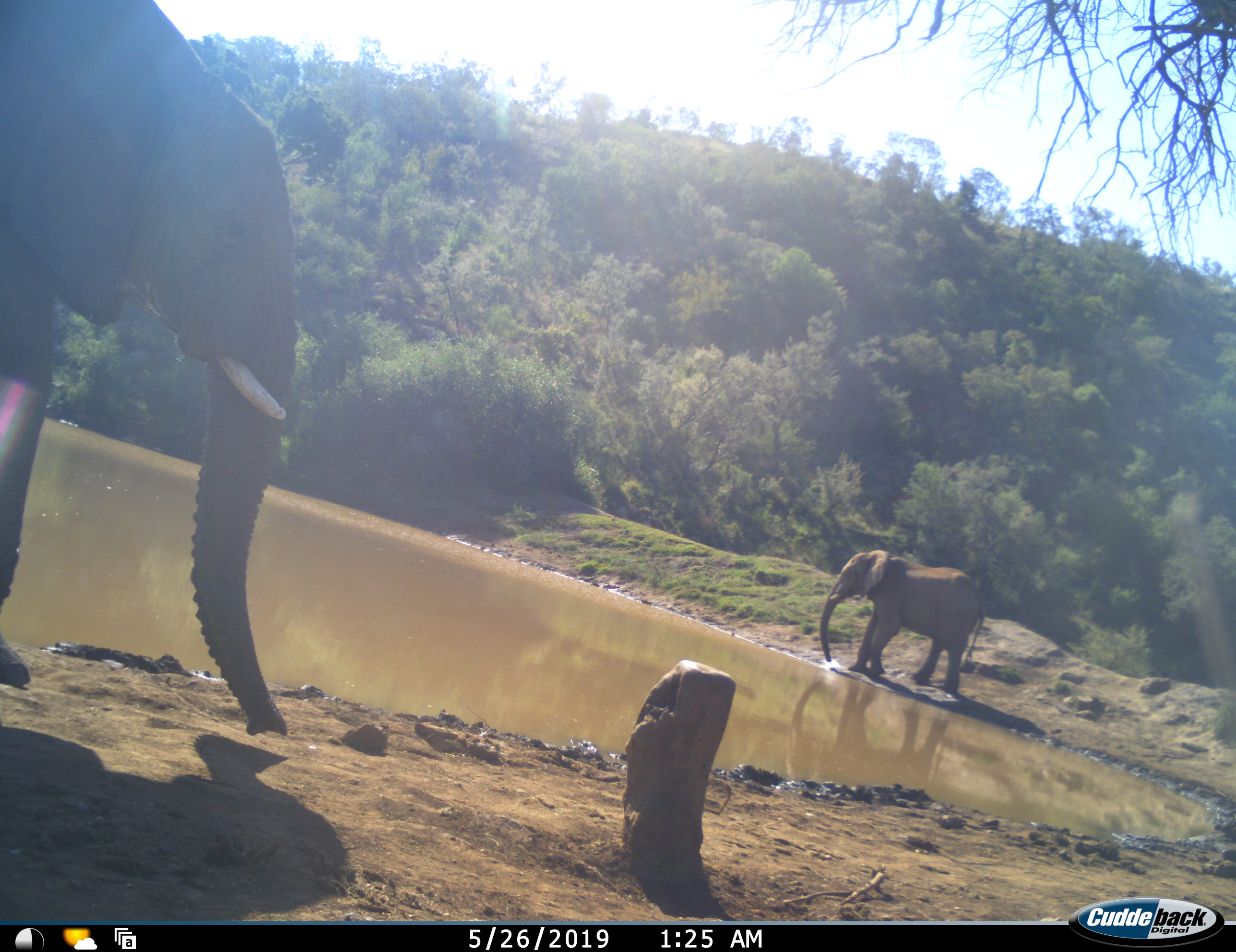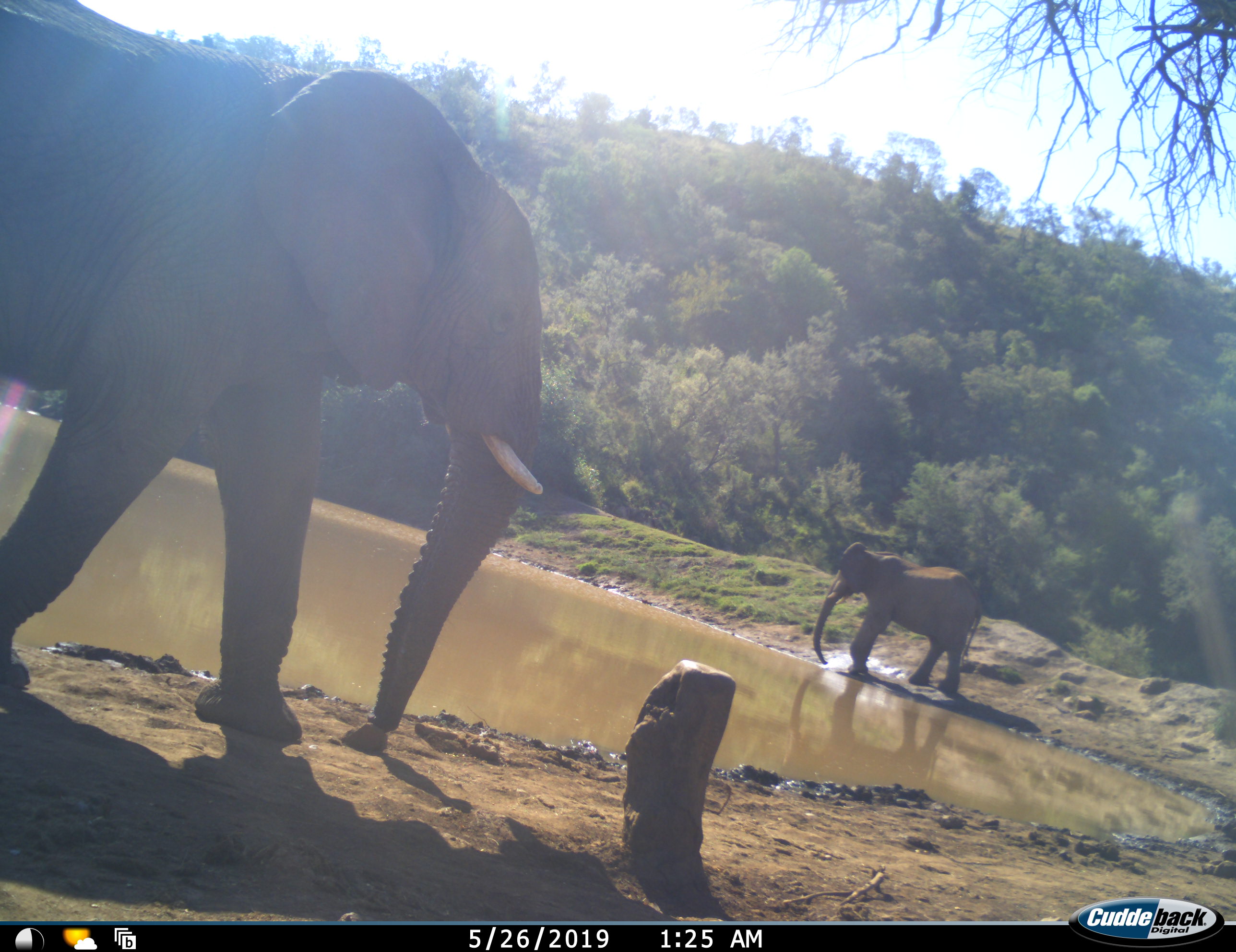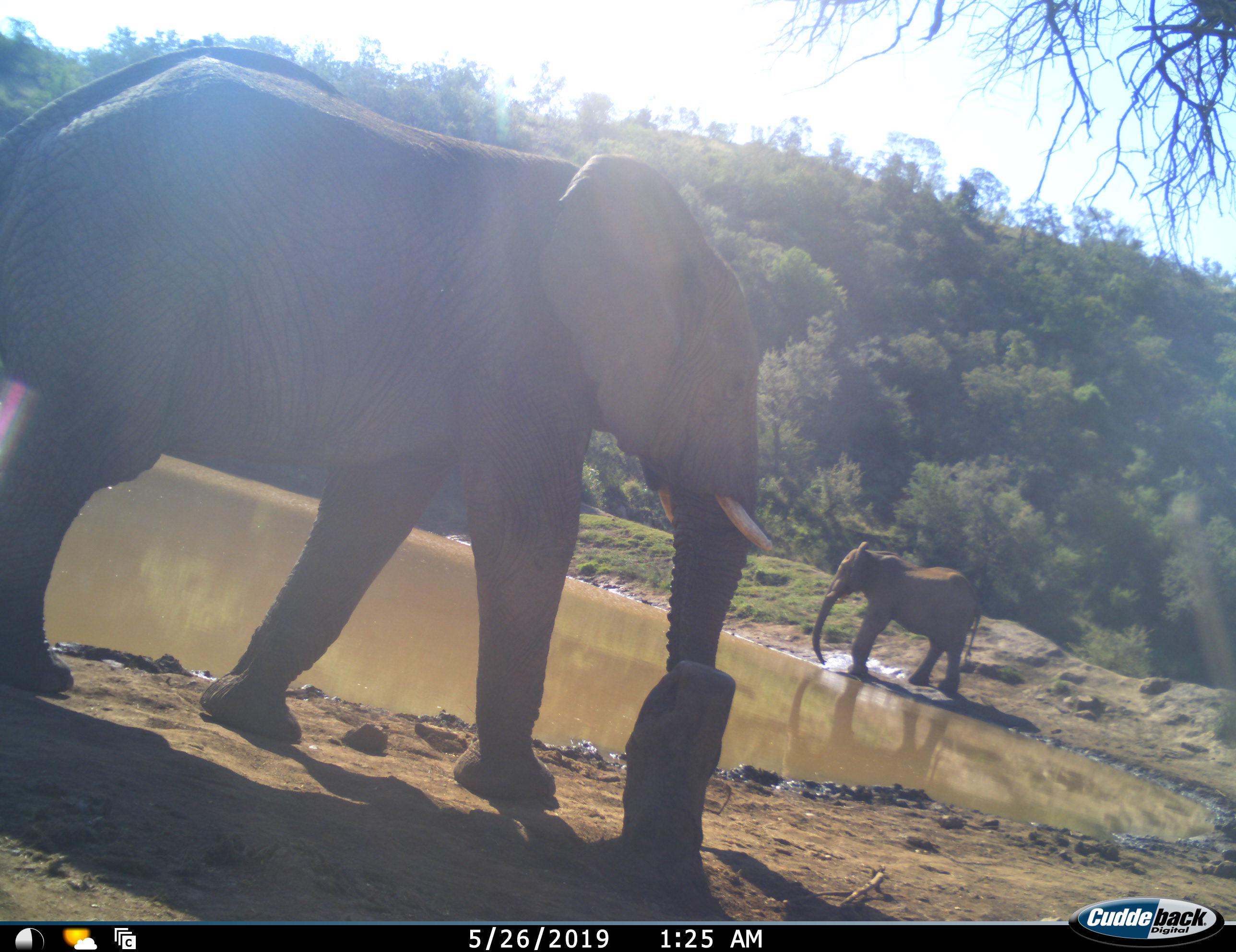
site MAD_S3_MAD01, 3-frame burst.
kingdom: Animalia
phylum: Chordata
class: Mammalia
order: Proboscidea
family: Elephantidae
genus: Loxodonta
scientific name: Loxodonta africana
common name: african bush elephant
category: elephant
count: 2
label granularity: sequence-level